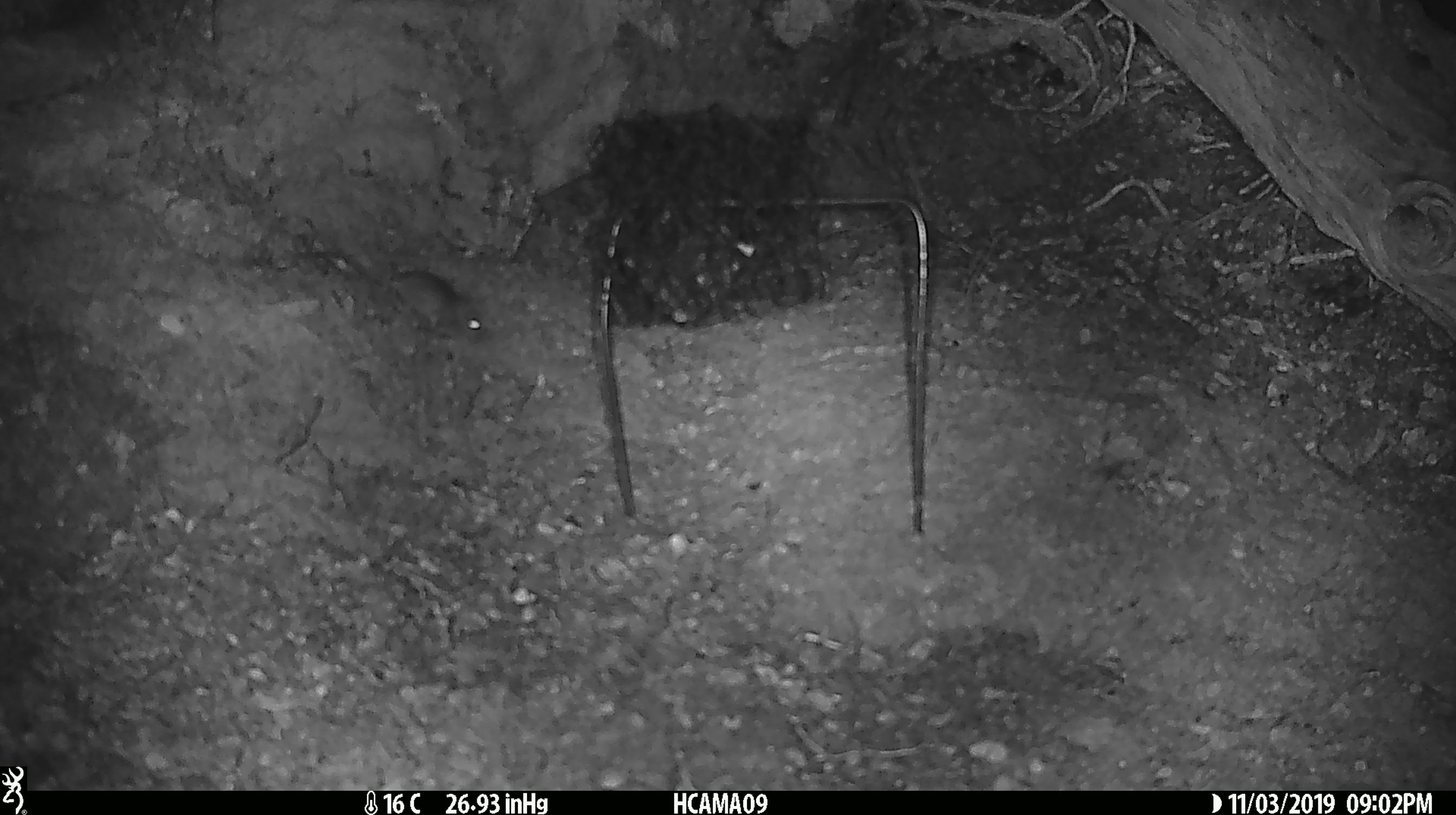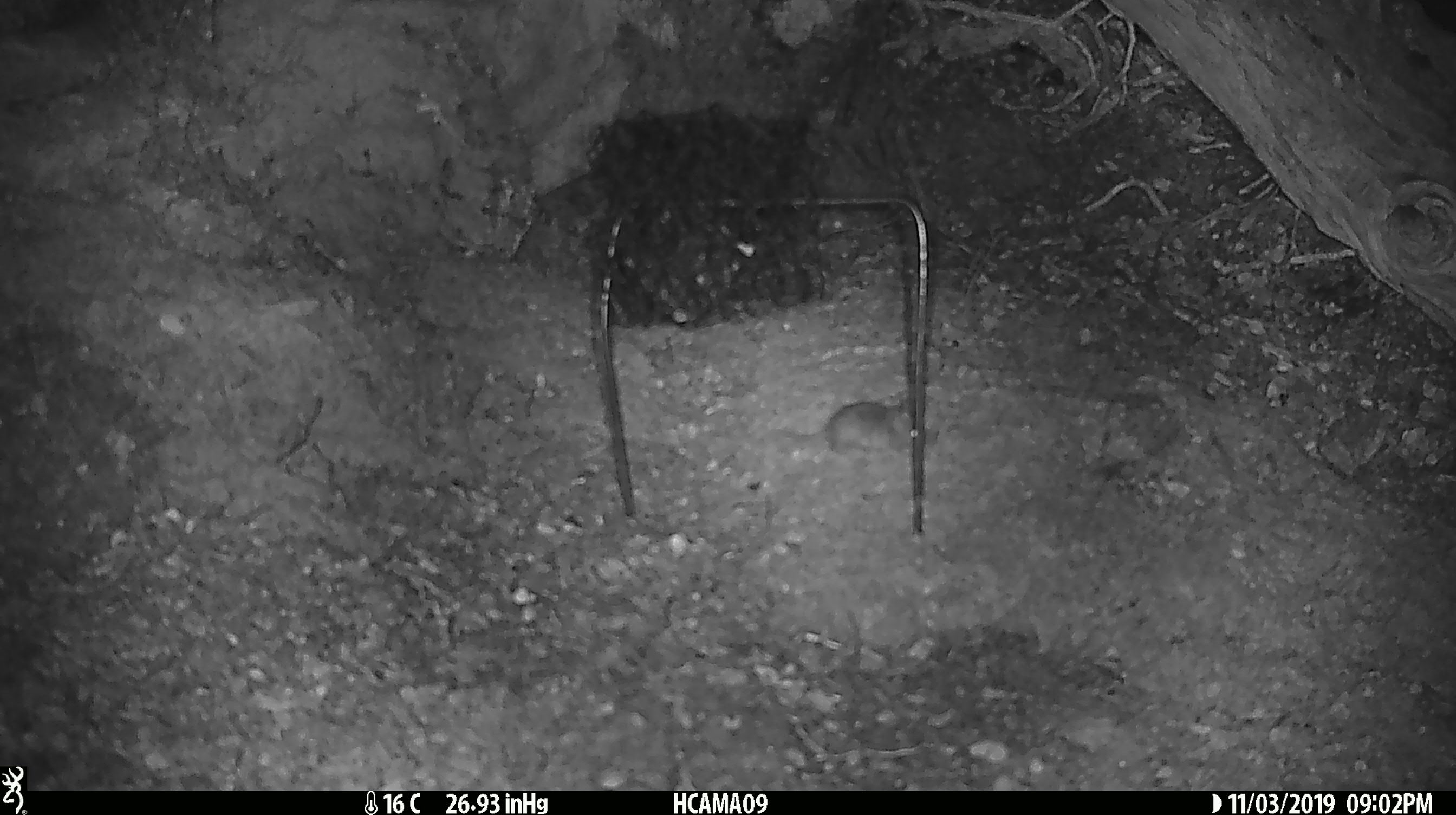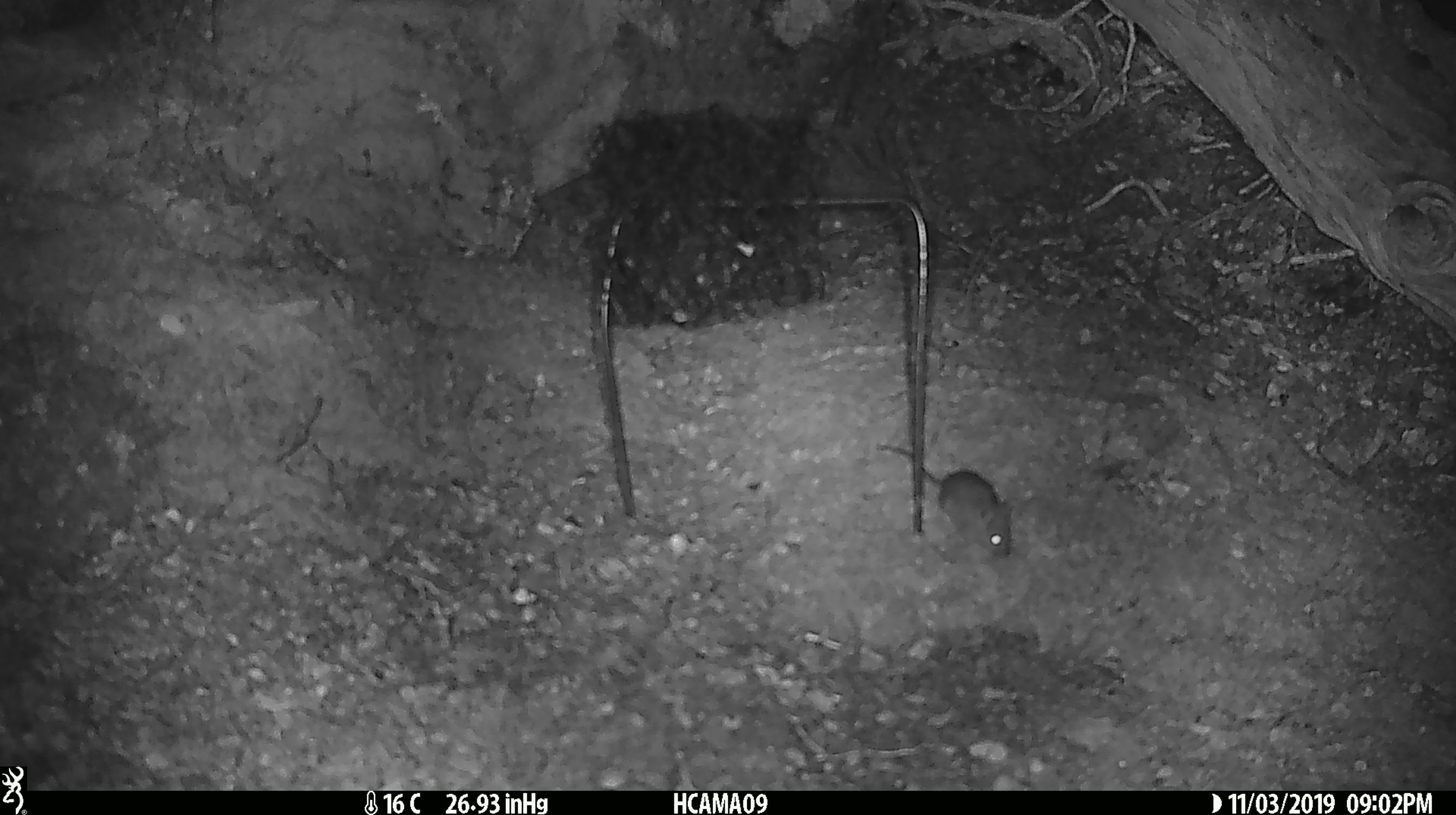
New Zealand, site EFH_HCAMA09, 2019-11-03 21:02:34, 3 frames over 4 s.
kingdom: Animalia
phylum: Chordata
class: Mammalia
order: Rodentia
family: Muridae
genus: Mus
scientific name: Mus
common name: mouse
Mouse (Mus).